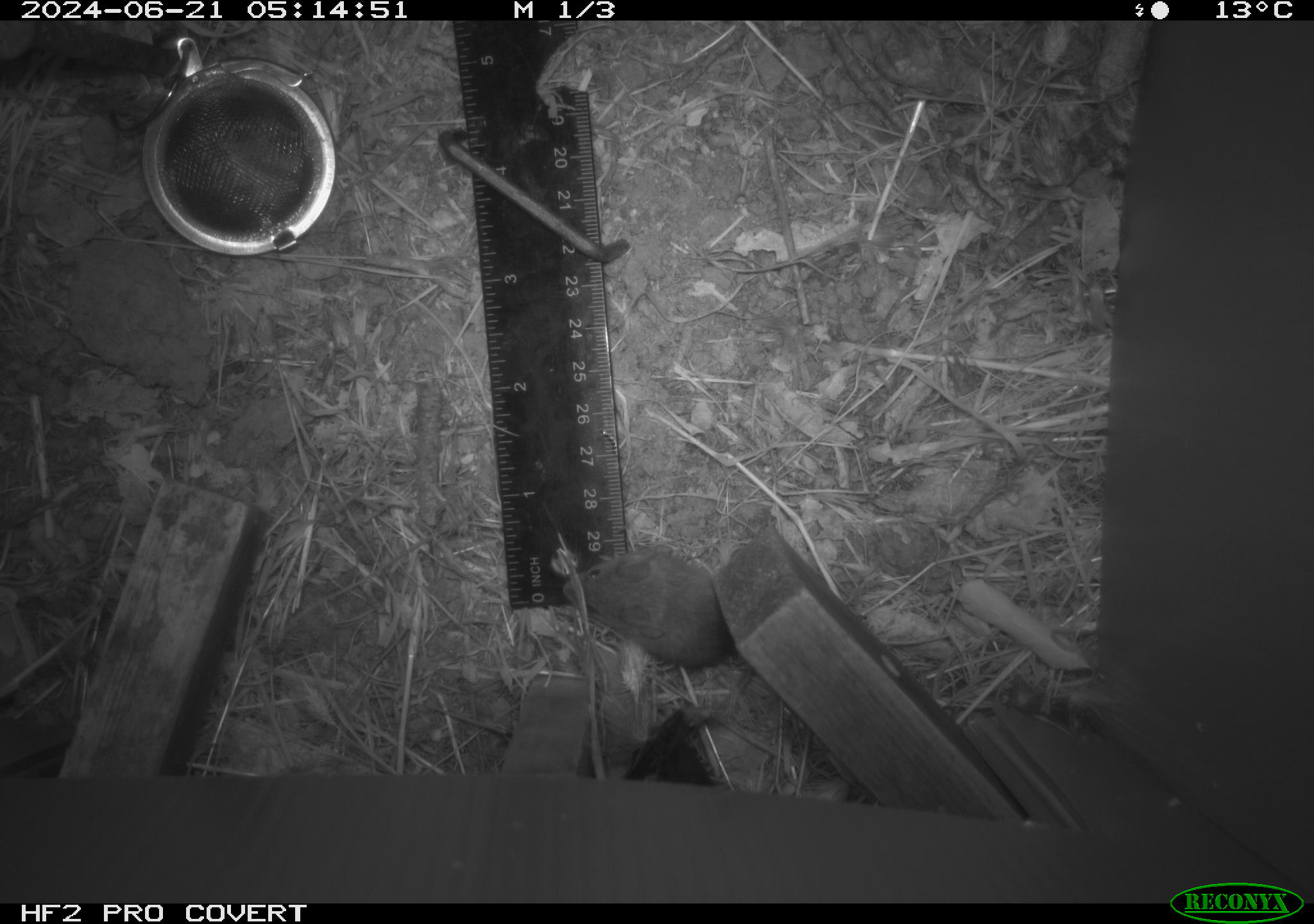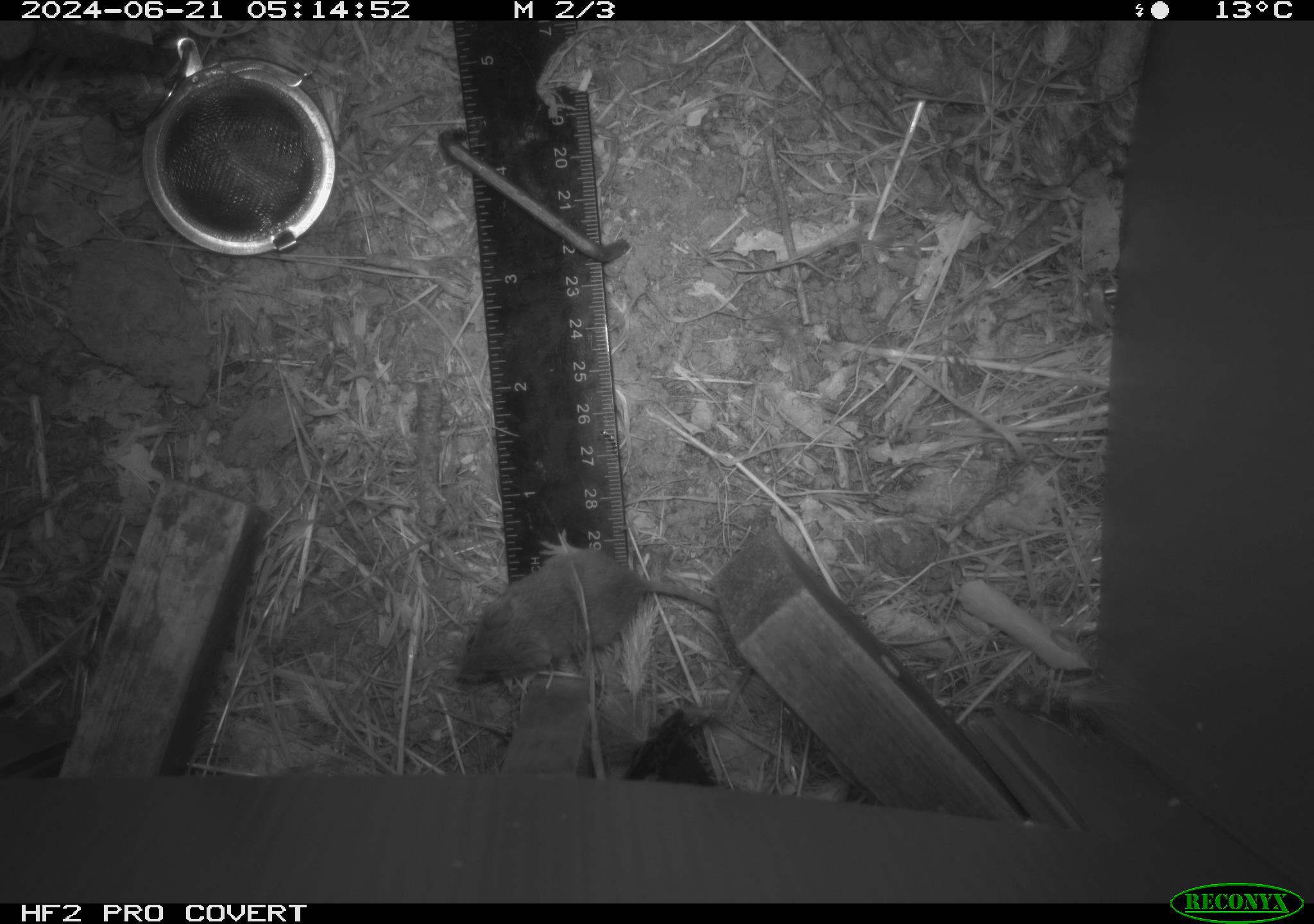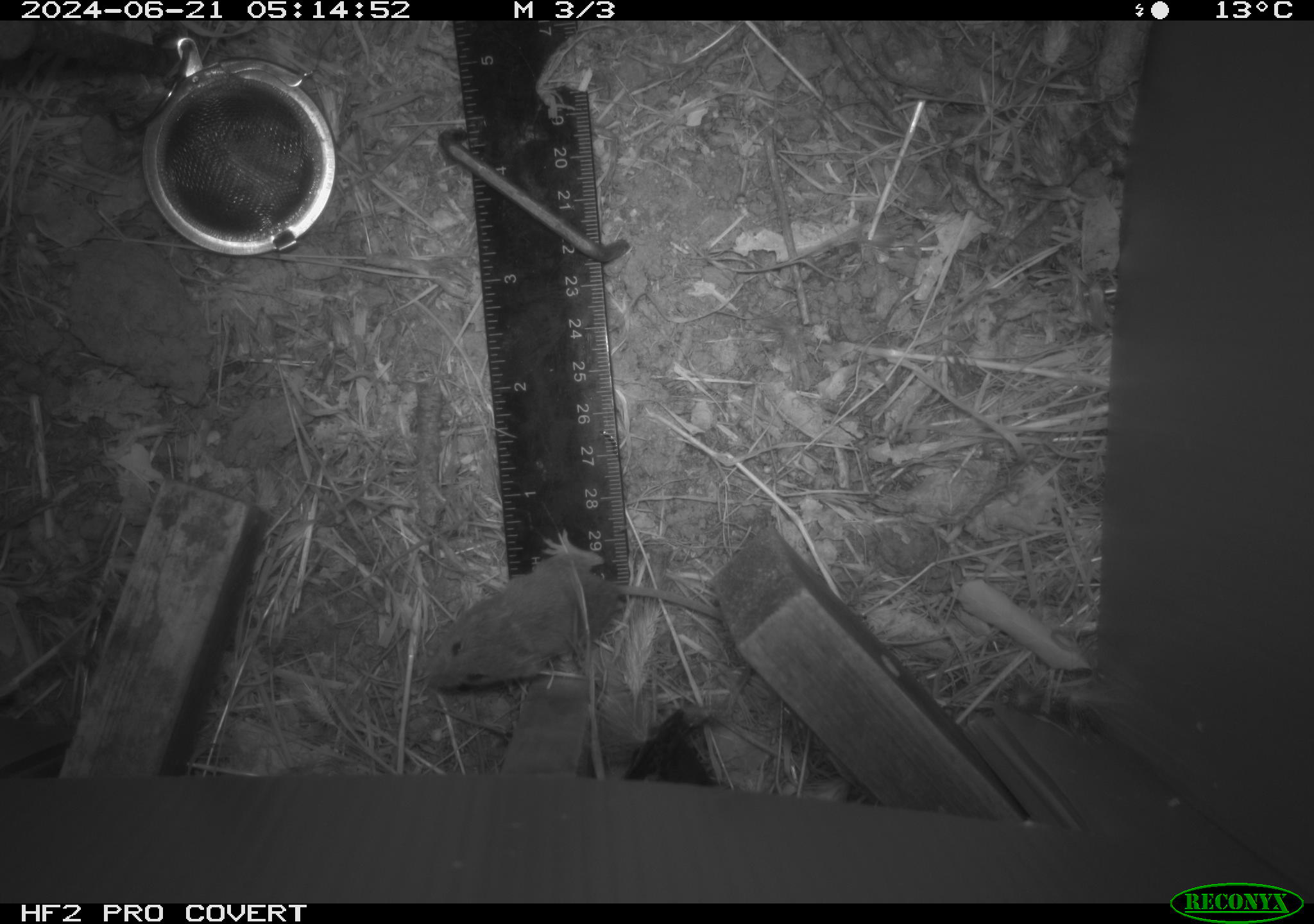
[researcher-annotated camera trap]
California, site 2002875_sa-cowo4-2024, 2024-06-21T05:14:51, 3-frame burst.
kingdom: Animalia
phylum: Chordata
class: Mammalia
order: Rodentia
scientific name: Rodentia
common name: mouse species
Mouse species (Rodentia).